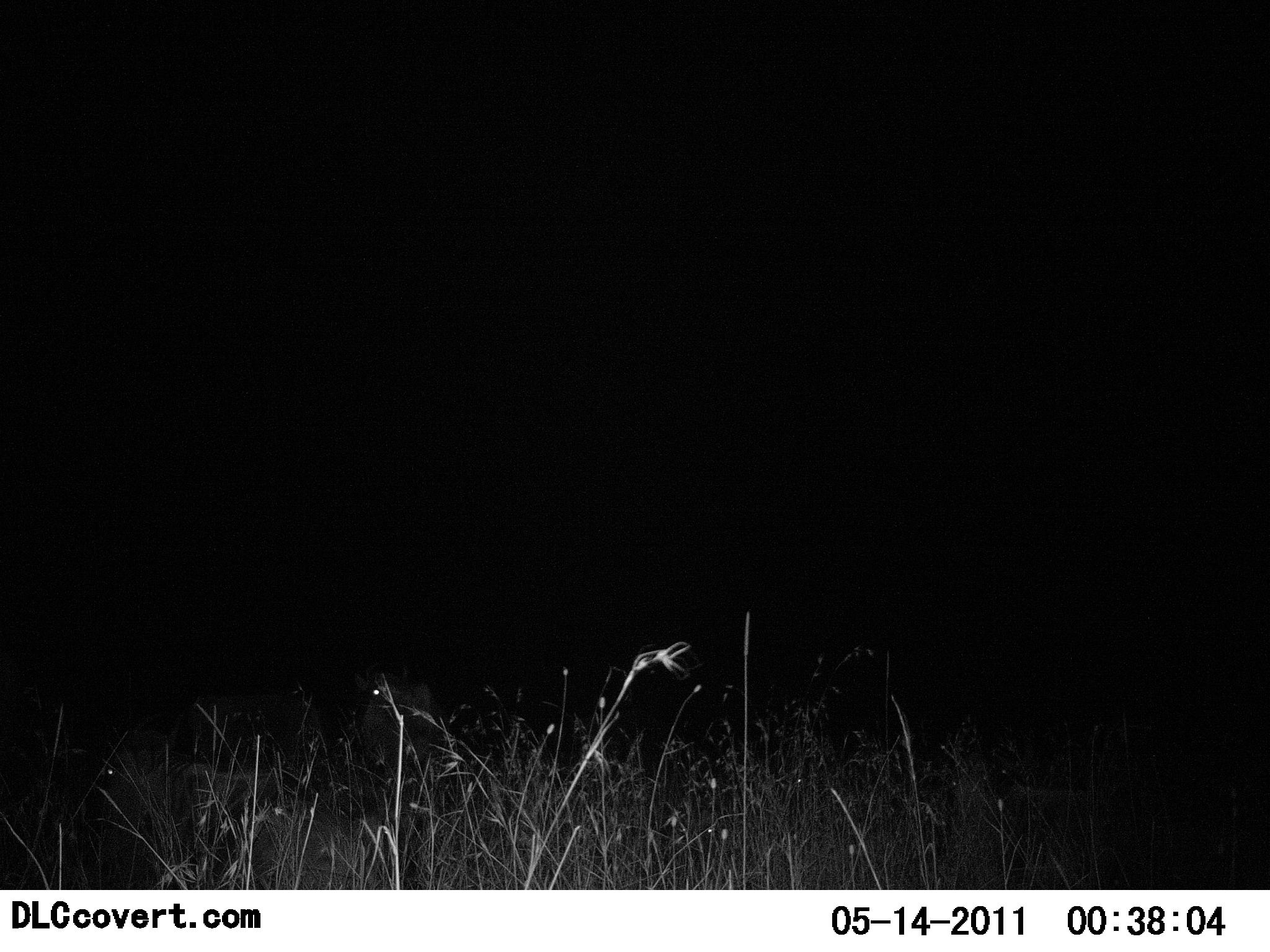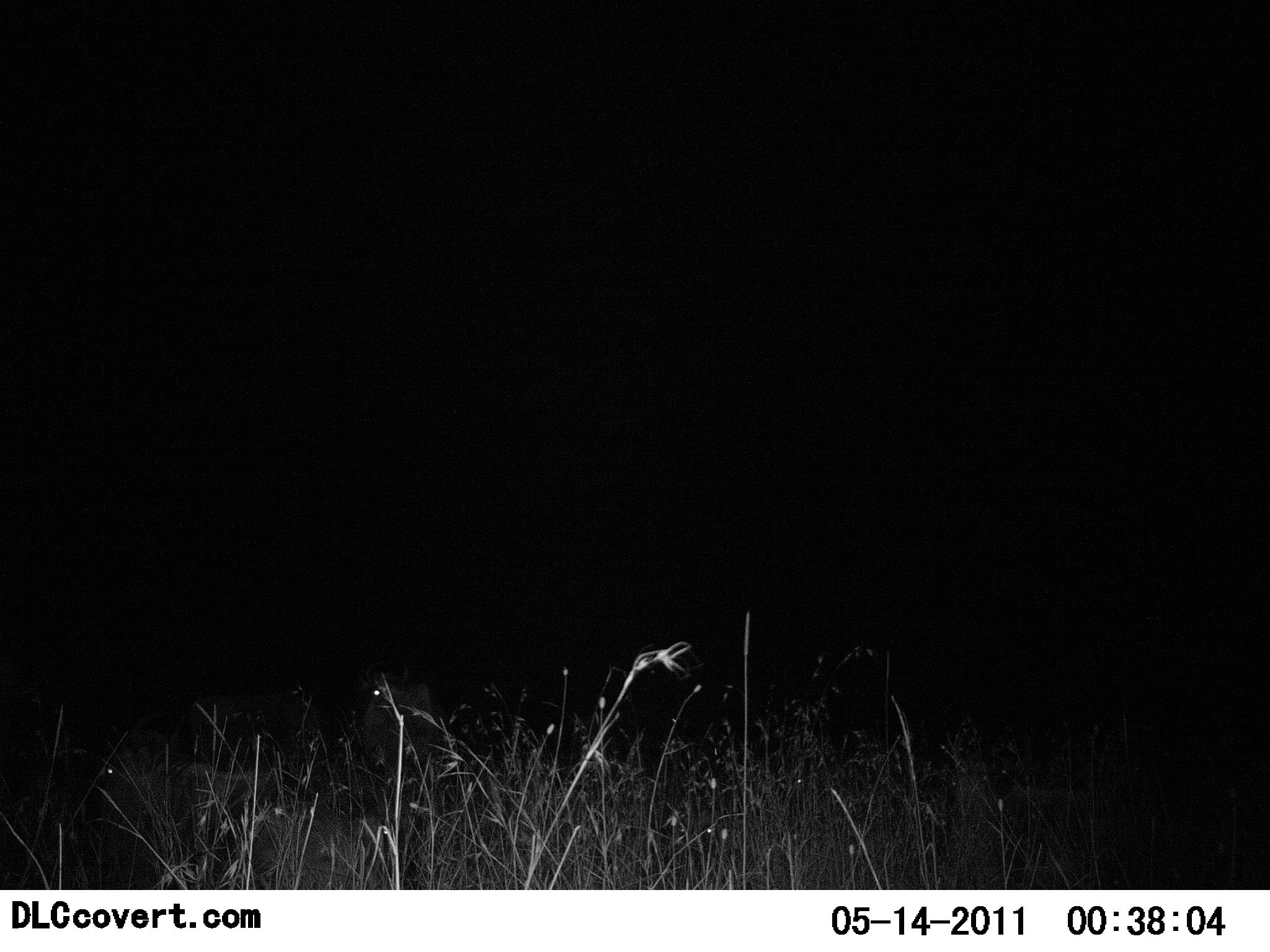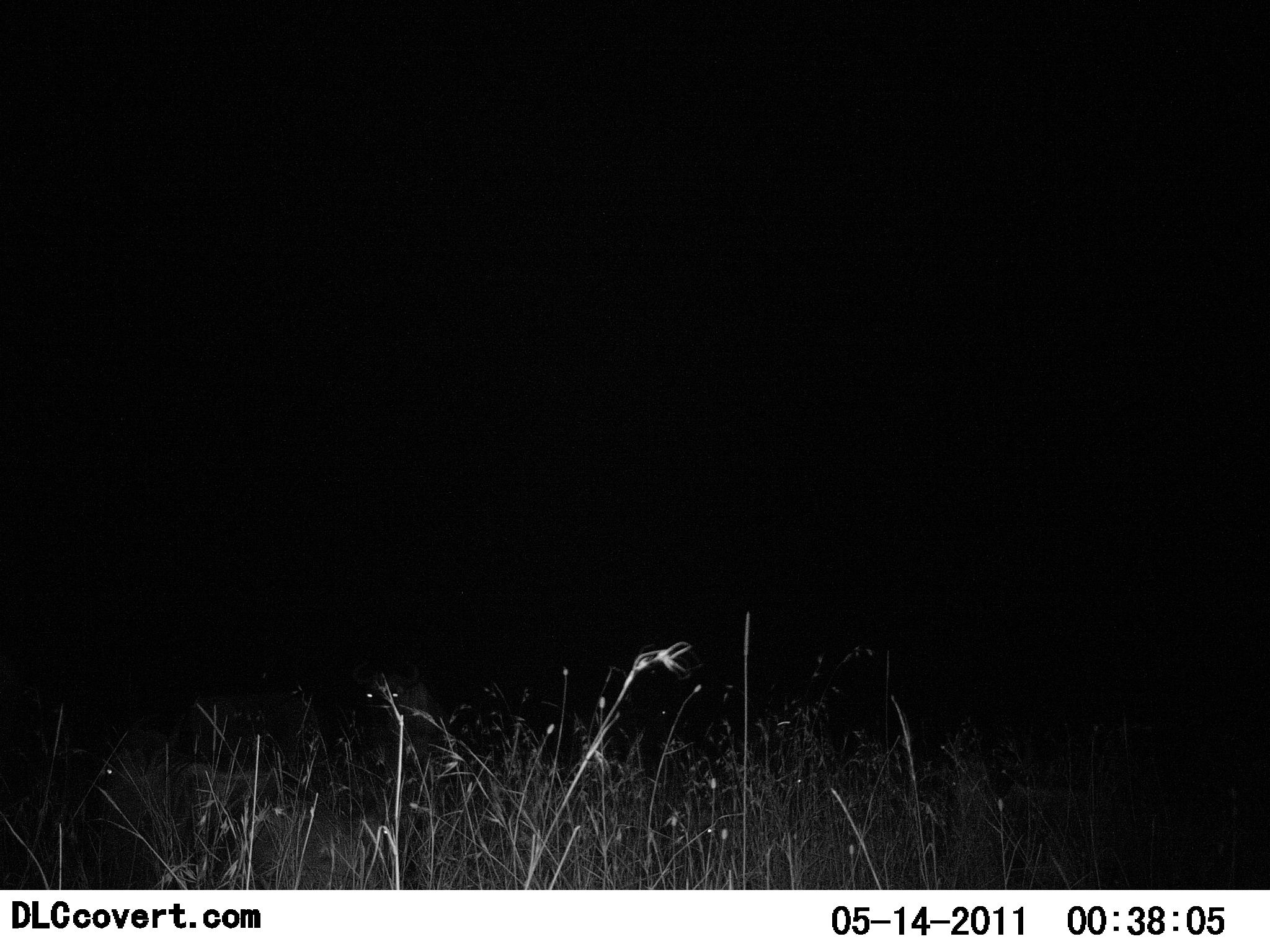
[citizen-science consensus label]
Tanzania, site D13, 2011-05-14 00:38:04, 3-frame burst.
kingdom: Animalia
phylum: Chordata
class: Mammalia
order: Artiodactyla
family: Bovidae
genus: Connochaetes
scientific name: Connochaetes taurinus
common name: blue wildebeest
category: wildebeest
Wildebeest (blue wildebeest) (Connochaetes taurinus), count 3. Behavior (volunteer vote fractions): standing 100%, resting 0%, moving 0%, interacting 0%. Young present (vote fraction): 0%. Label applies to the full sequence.